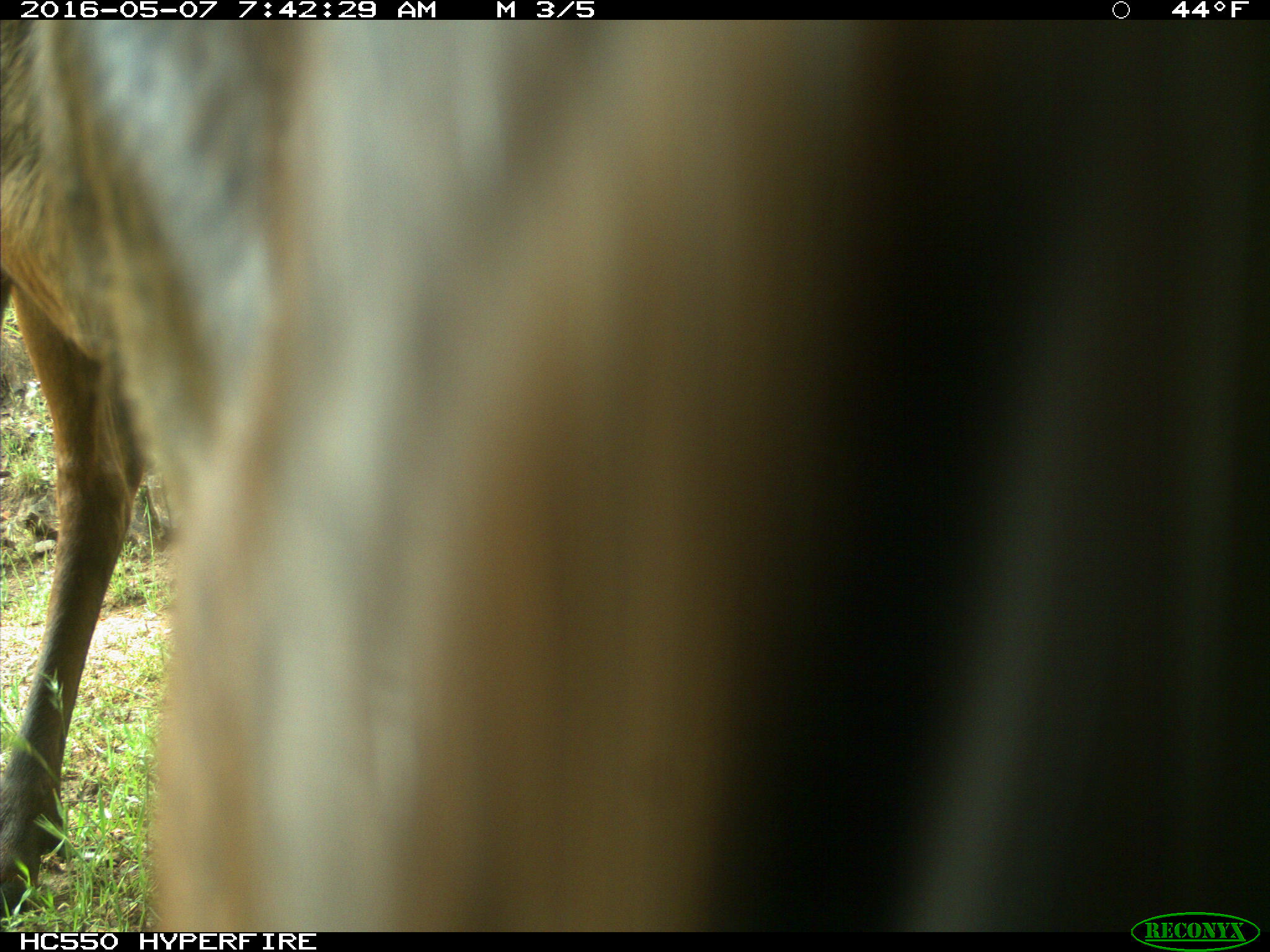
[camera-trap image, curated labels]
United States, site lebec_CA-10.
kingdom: Animalia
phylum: Chordata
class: Mammalia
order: Artiodactyla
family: Cervidae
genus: Cervus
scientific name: Cervus canadensis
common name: elk